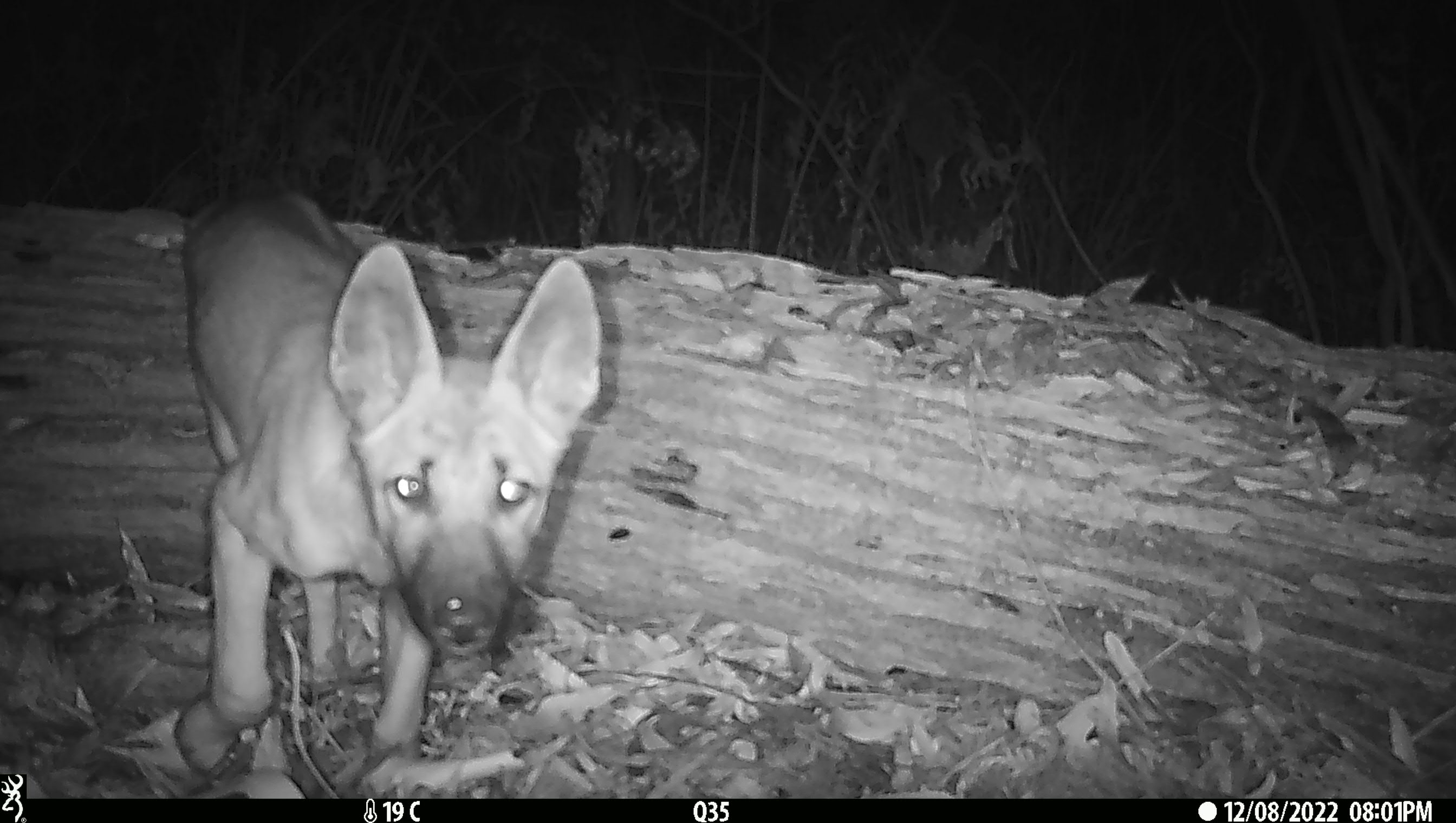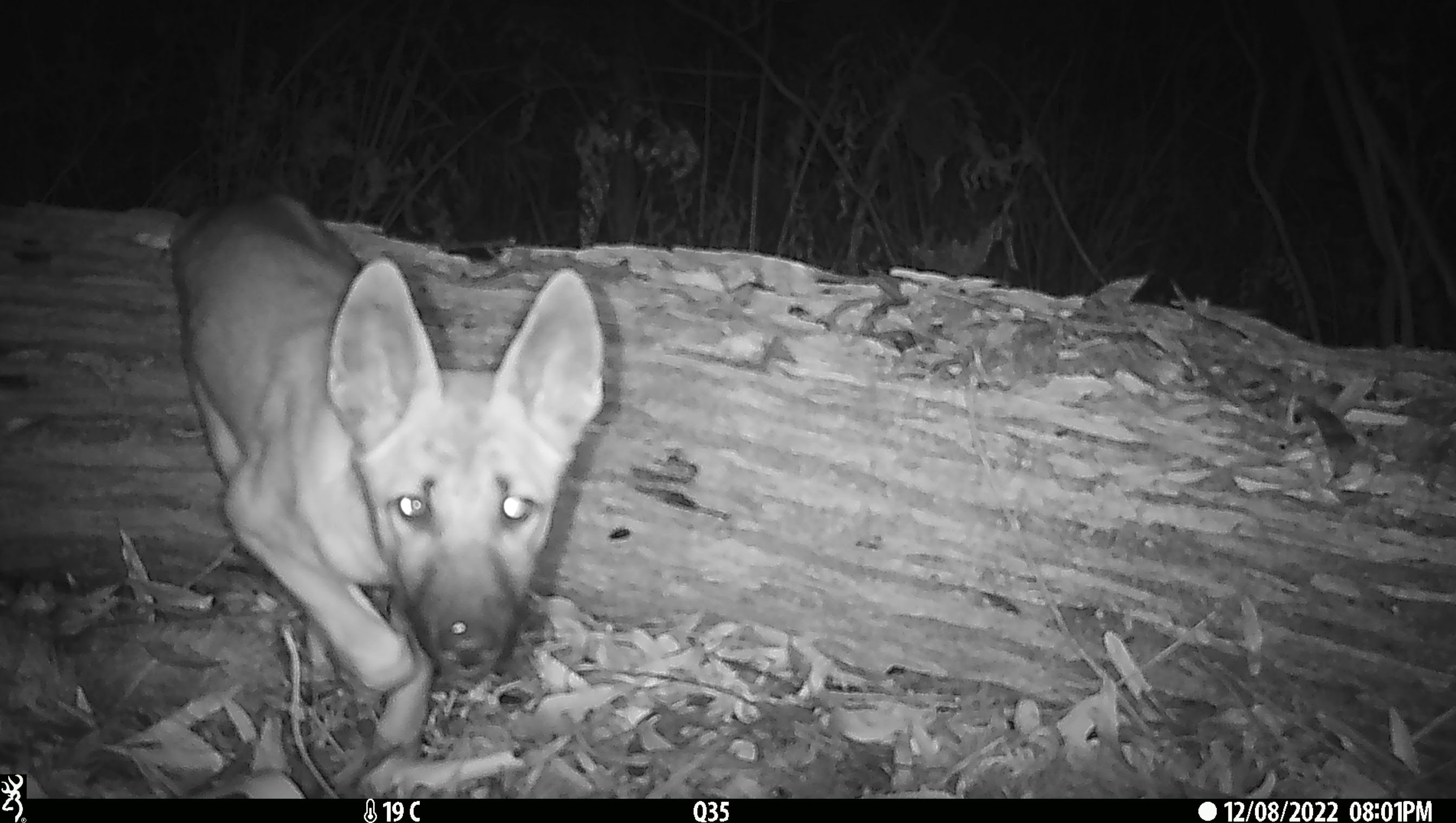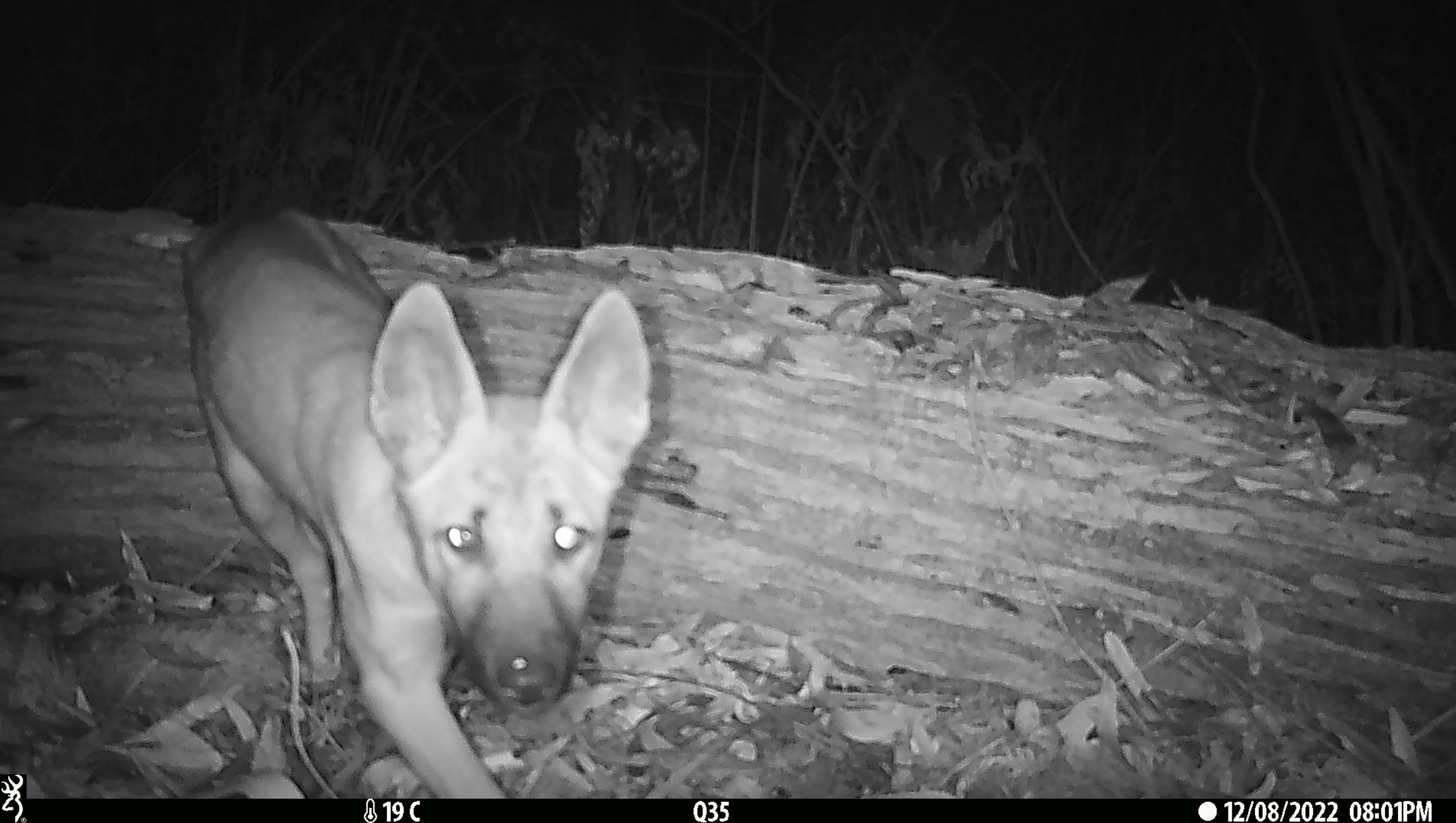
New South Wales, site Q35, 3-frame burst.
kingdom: Animalia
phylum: Chordata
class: Mammalia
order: Carnivora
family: Canidae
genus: Canis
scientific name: Canis familiaris dingo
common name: dingo